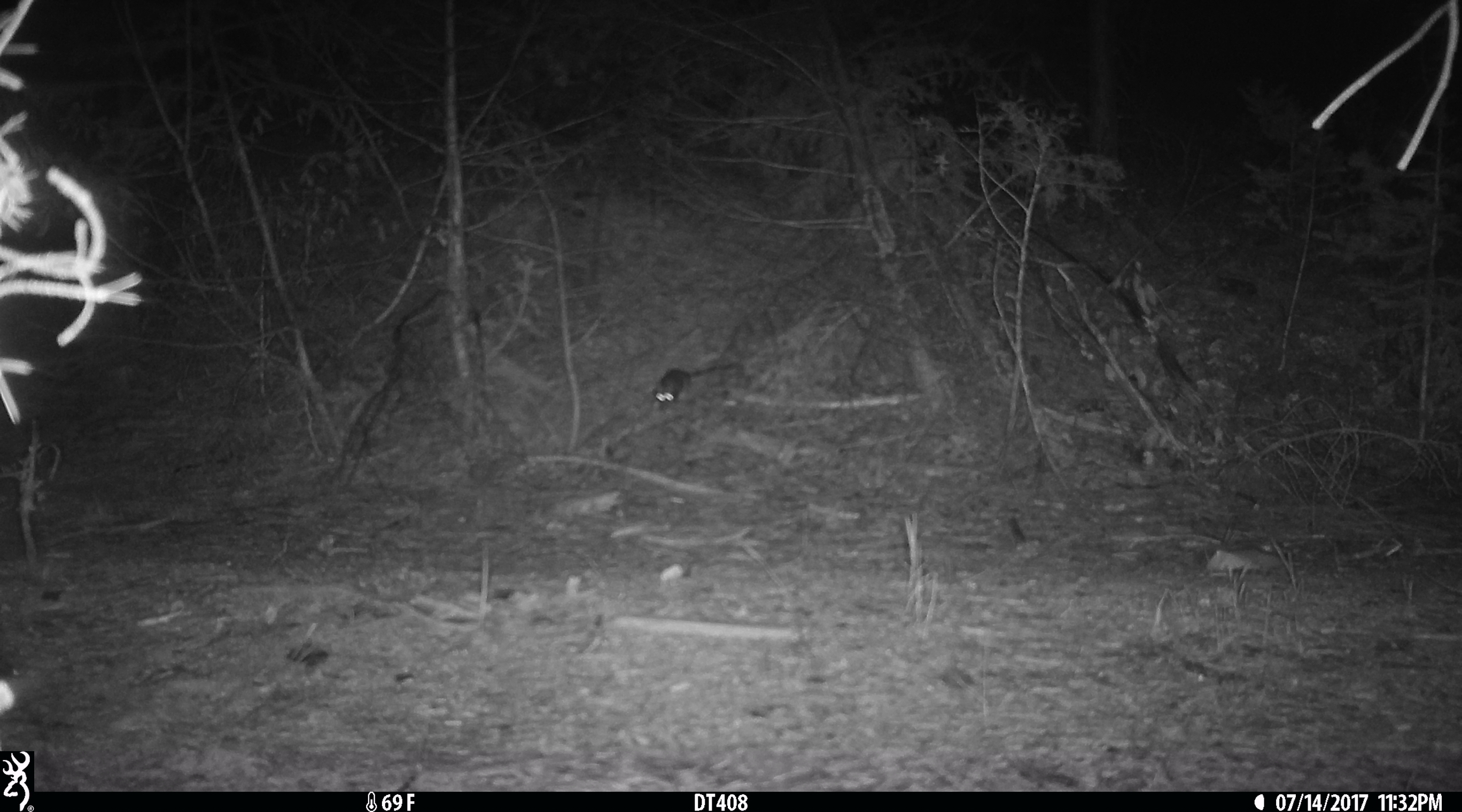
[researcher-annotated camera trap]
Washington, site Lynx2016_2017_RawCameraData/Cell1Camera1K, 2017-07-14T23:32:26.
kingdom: Animalia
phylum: Chordata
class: Mammalia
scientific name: Mammalia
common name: small mammal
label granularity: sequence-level